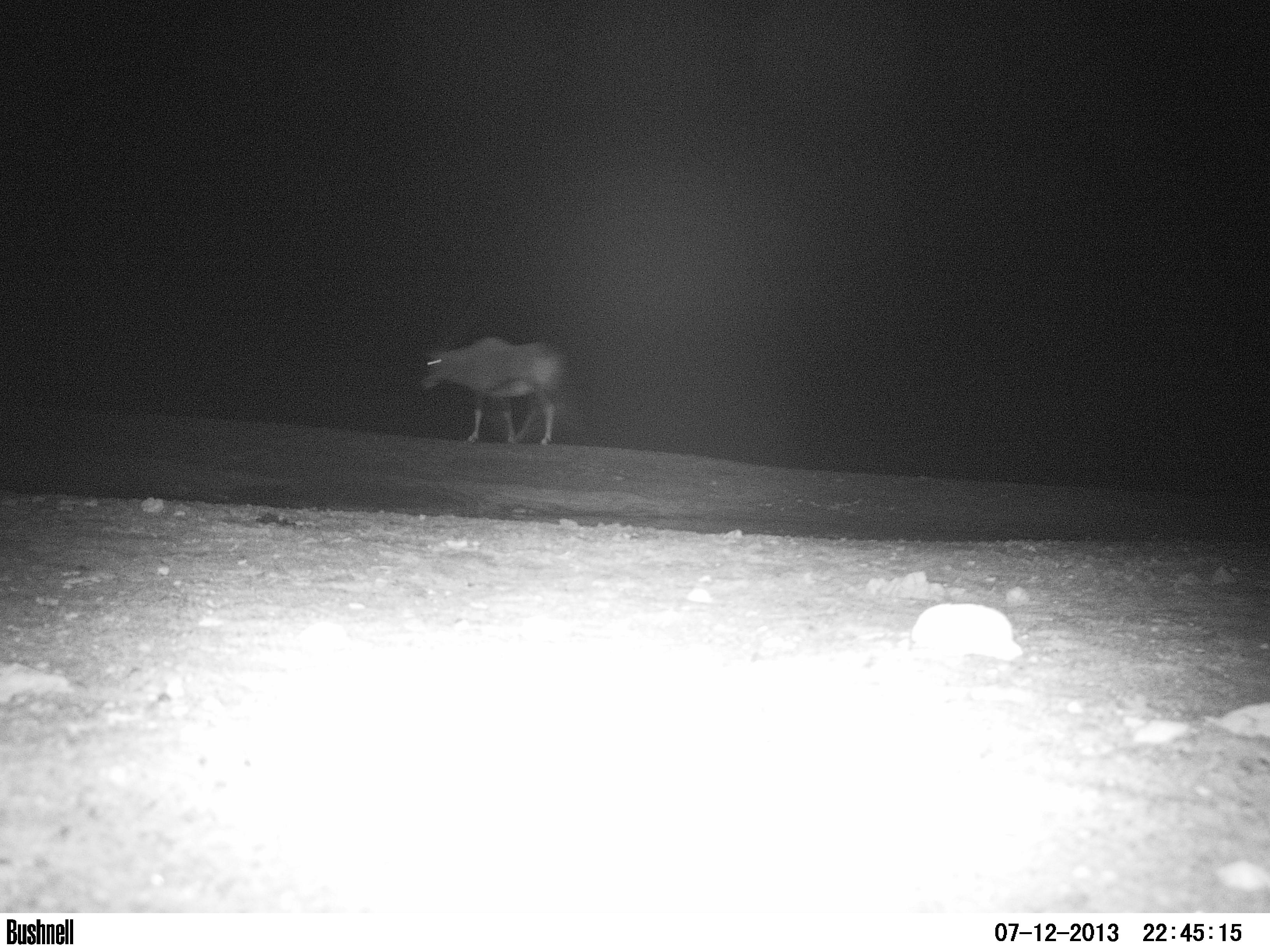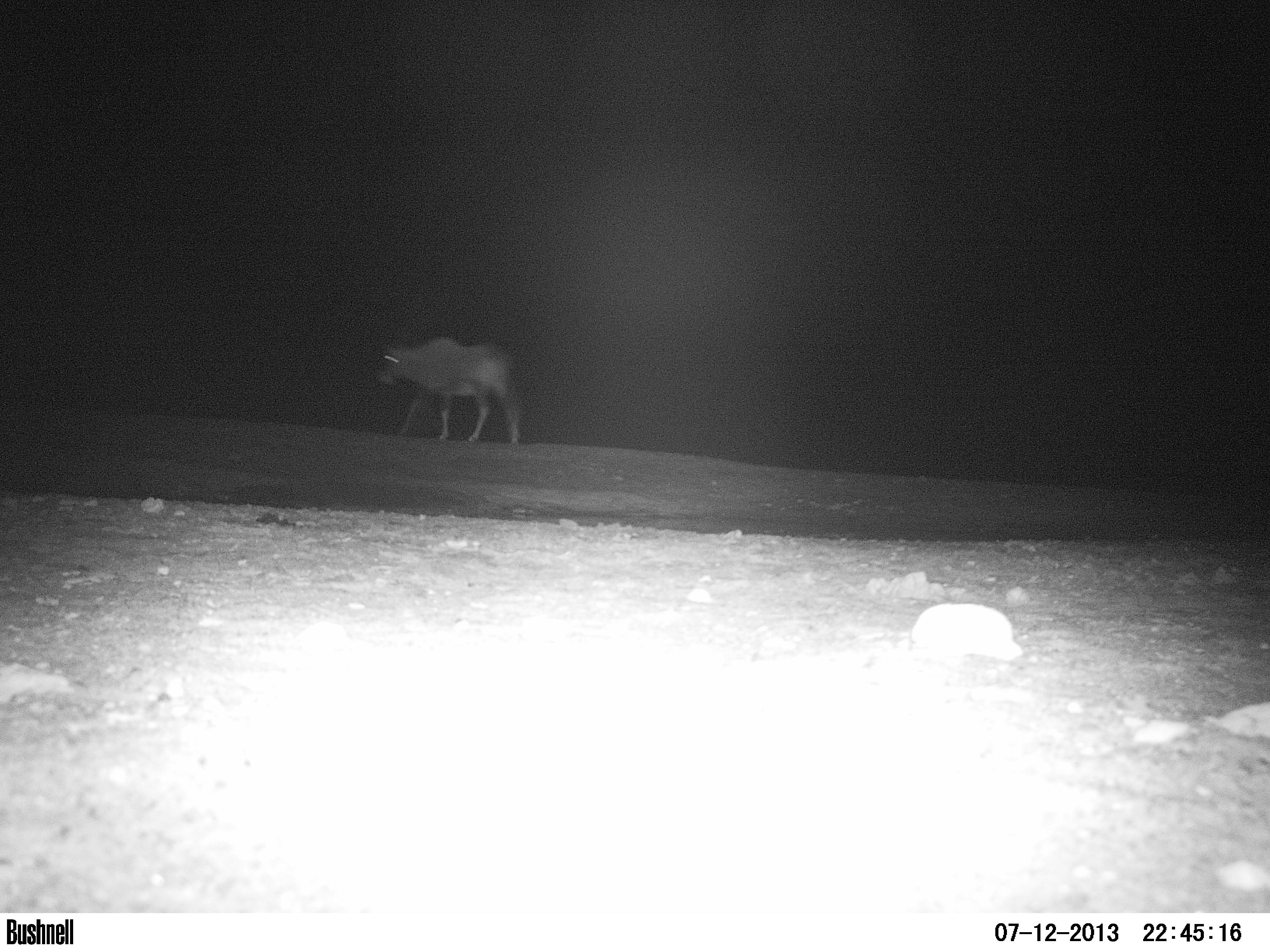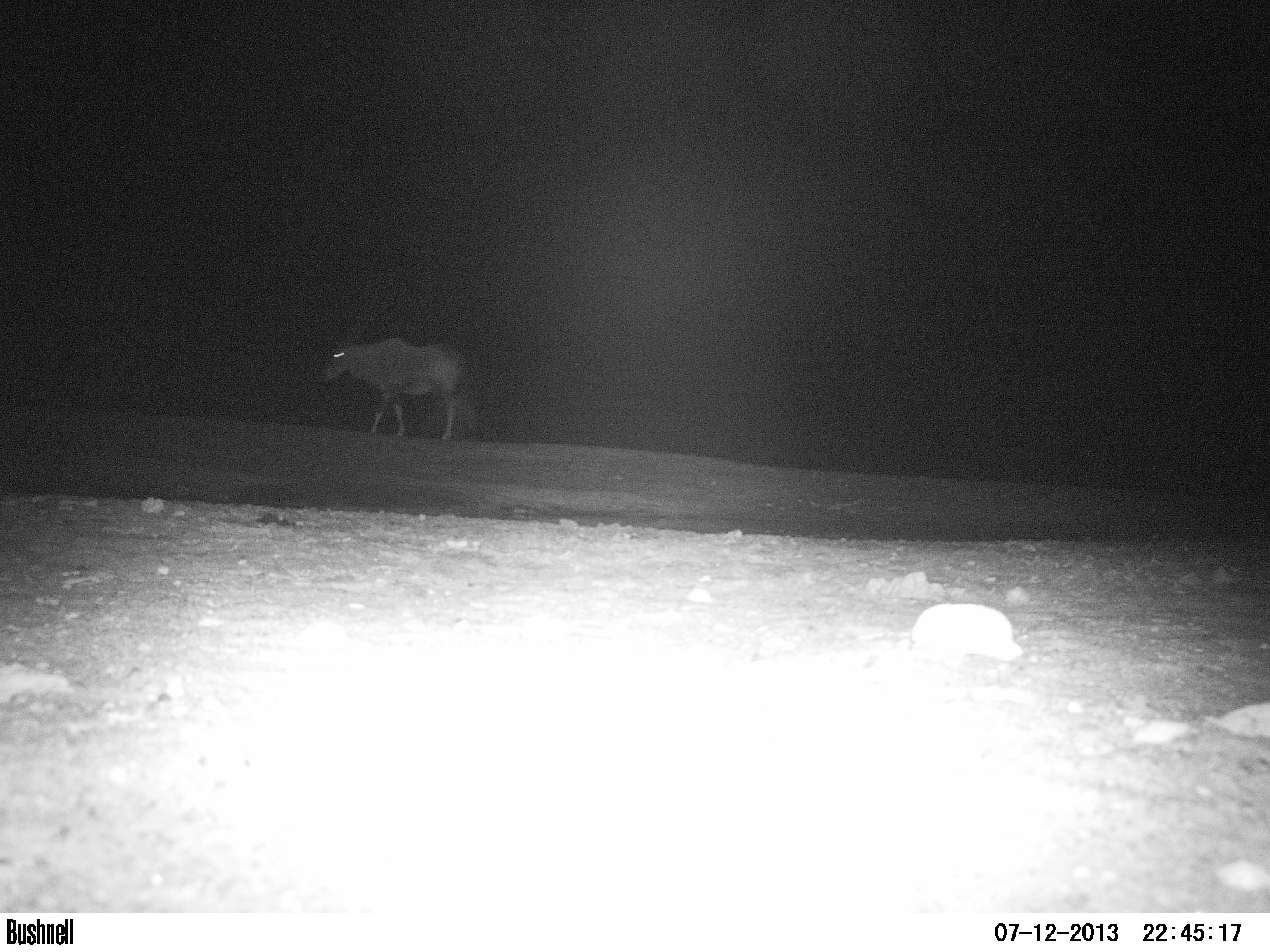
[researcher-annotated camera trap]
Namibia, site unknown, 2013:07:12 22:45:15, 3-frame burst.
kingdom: Animalia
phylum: Chordata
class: Mammalia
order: Artiodactyla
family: Bovidae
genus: Oryx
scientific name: Oryx gazella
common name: gemsbok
Oryx gazella (gemsbok).